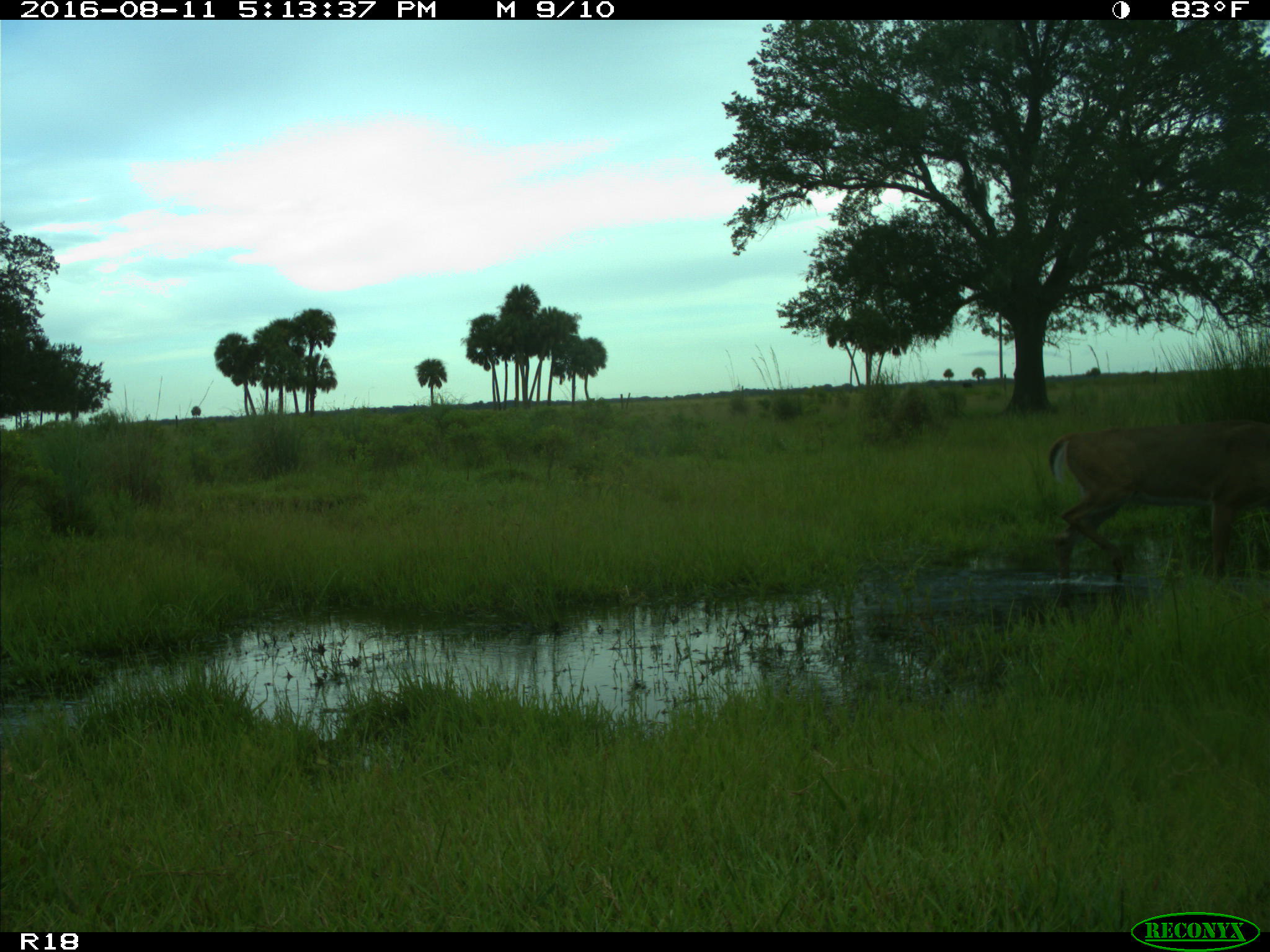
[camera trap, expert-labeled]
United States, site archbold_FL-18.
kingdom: Animalia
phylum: Chordata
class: Mammalia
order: Artiodactyla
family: Cervidae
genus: Odocoileus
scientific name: Odocoileus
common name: deer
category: unidentified deer